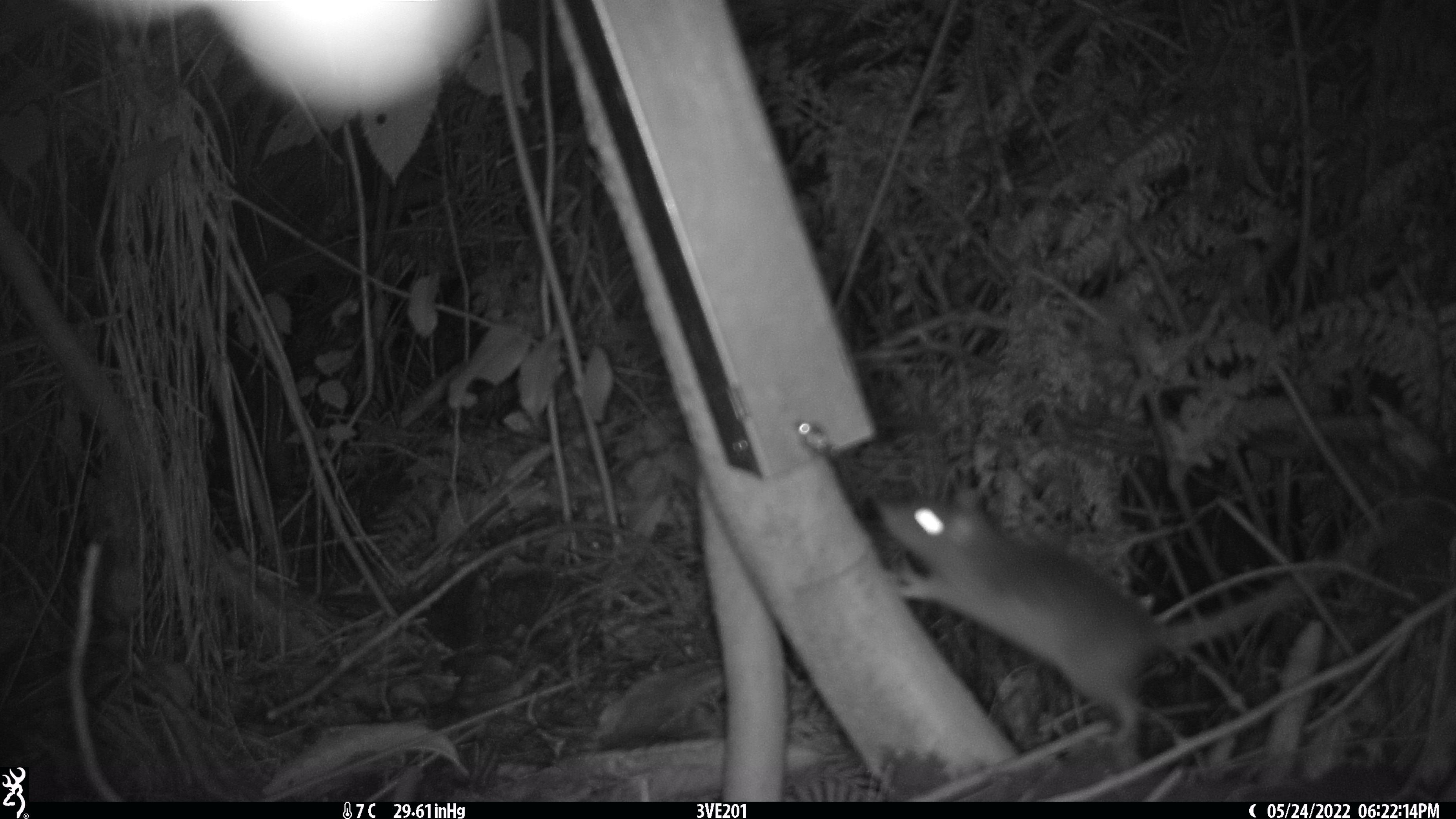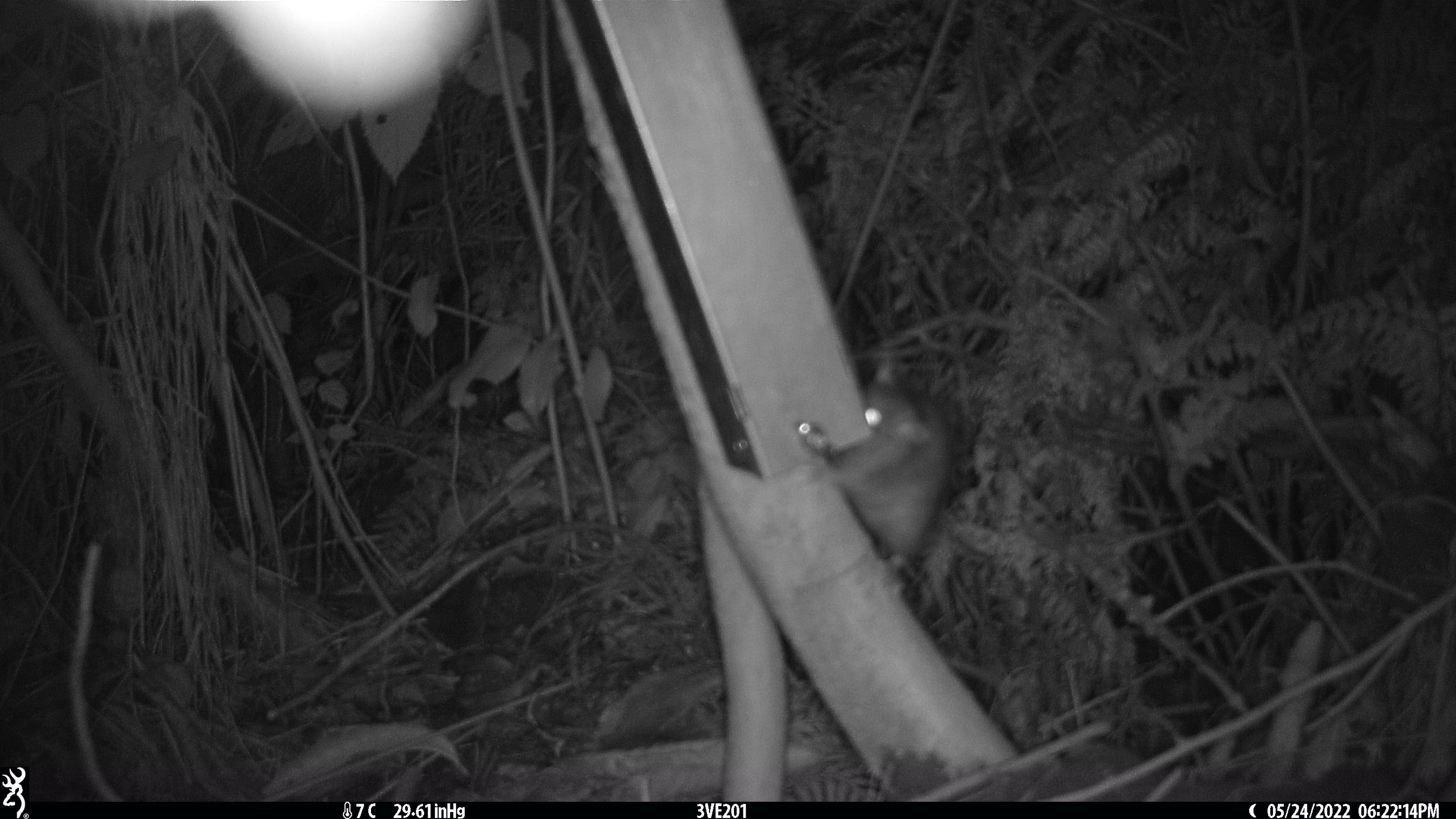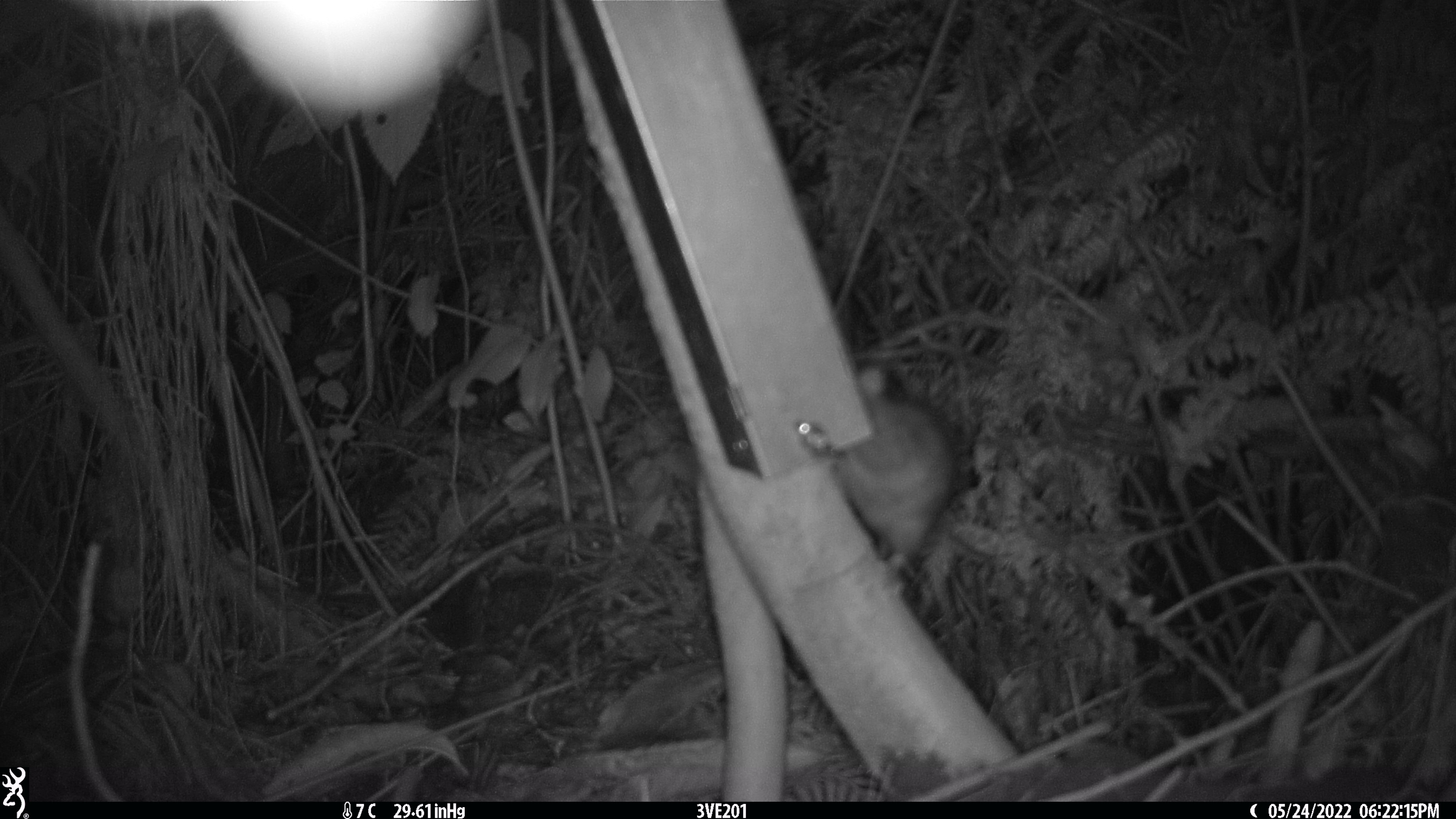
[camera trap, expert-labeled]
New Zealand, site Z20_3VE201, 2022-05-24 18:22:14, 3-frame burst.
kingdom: Animalia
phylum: Chordata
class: Mammalia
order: Rodentia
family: Muridae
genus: Rattus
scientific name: Rattus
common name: rat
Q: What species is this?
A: Rat (Rattus).